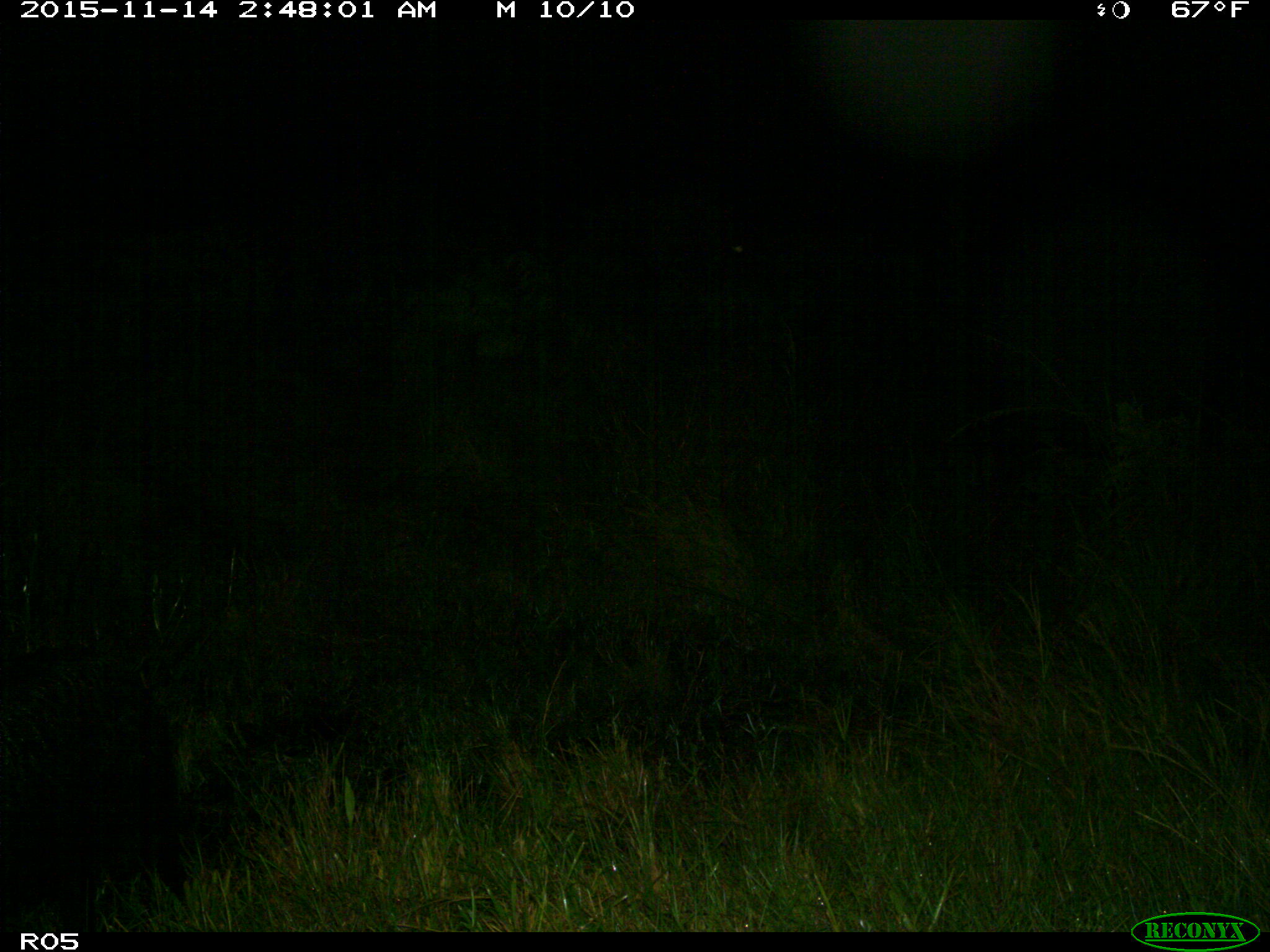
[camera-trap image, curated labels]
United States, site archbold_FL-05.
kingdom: Animalia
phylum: Chordata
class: Mammalia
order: Artiodactyla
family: Suidae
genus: Sus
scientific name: Sus scrofa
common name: wild boar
Sus scrofa (wild boar).